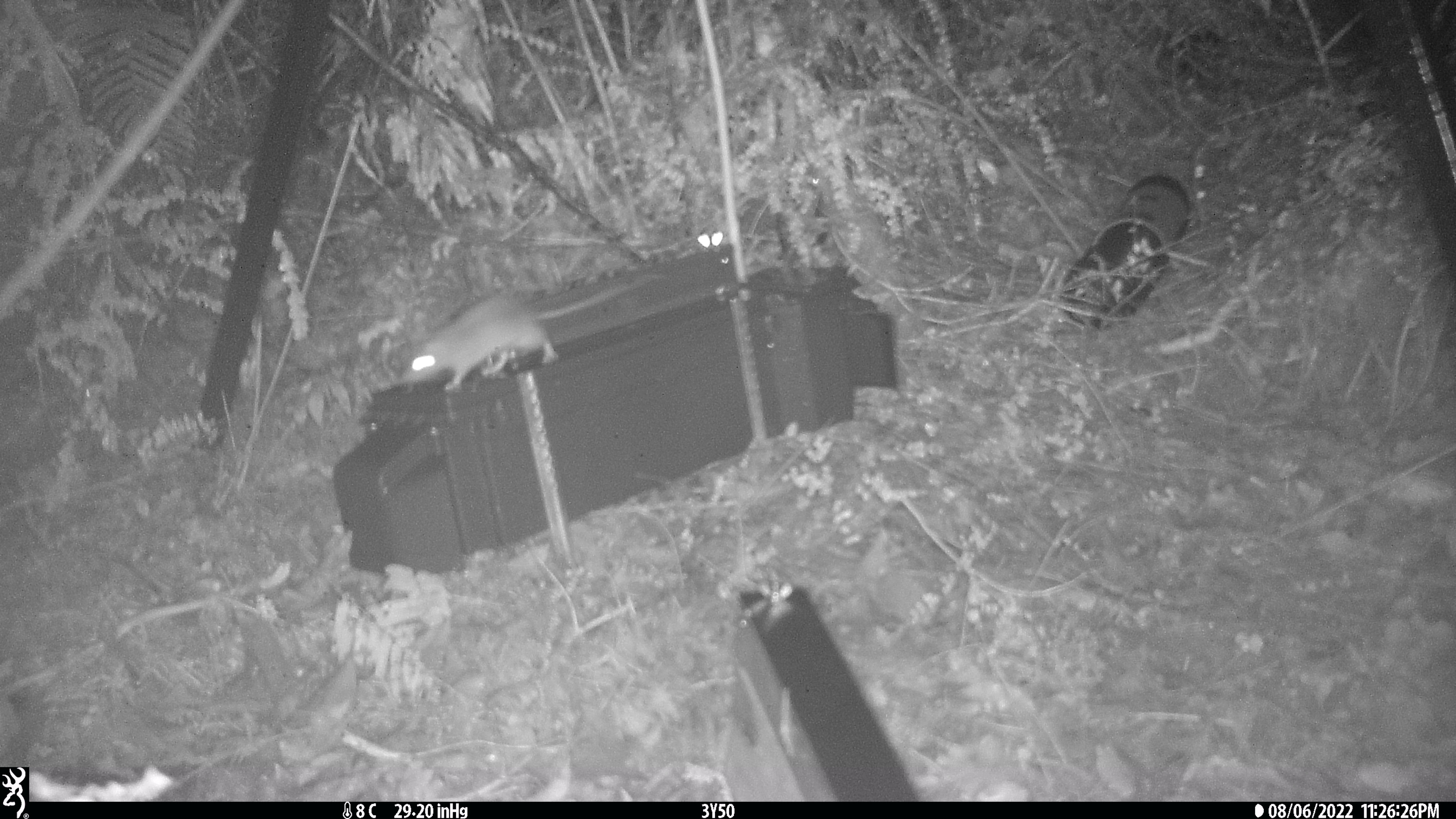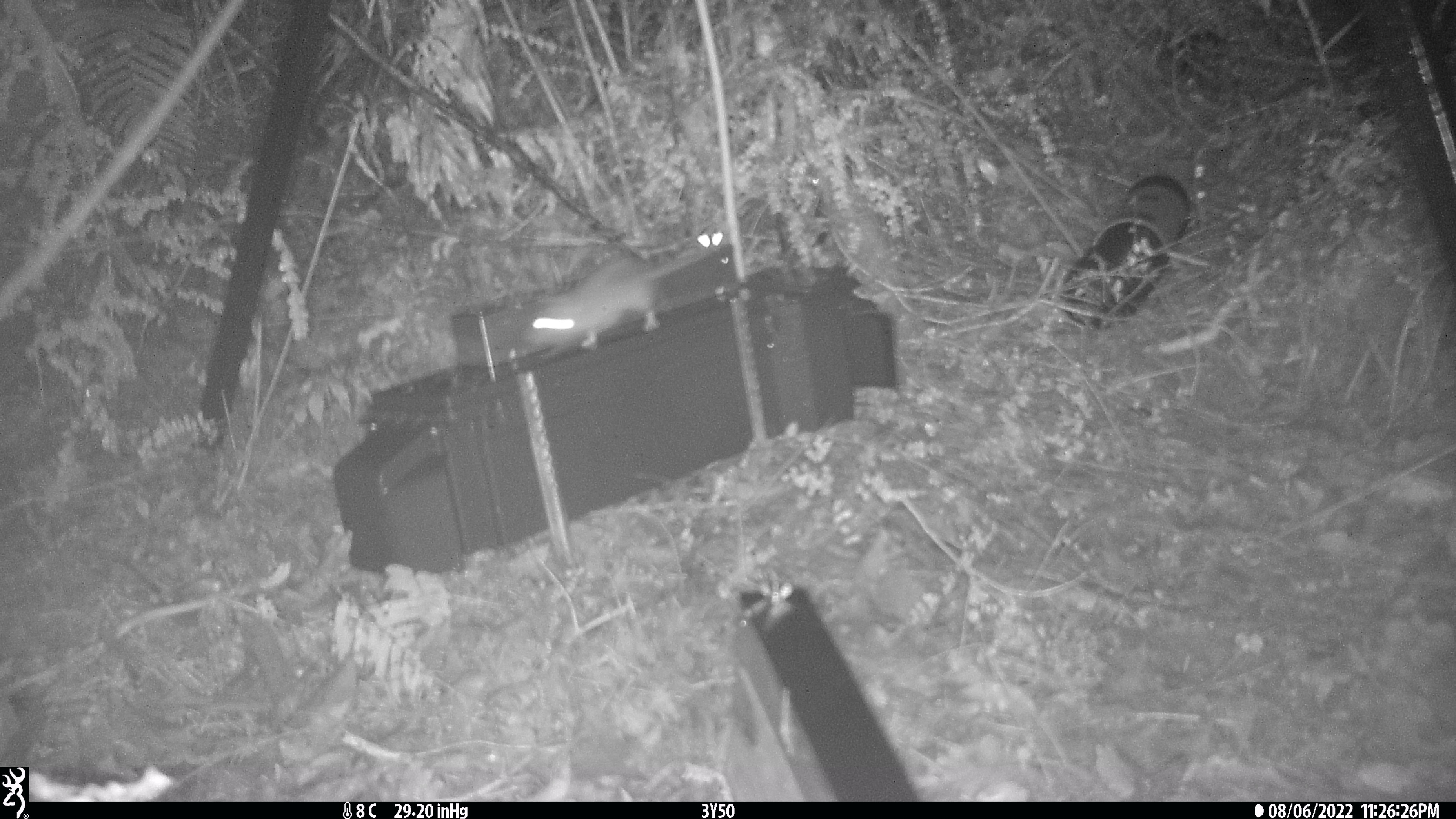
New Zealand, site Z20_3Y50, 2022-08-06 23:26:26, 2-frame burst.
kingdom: Animalia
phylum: Chordata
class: Mammalia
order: Rodentia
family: Muridae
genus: Rattus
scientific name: Rattus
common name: rat